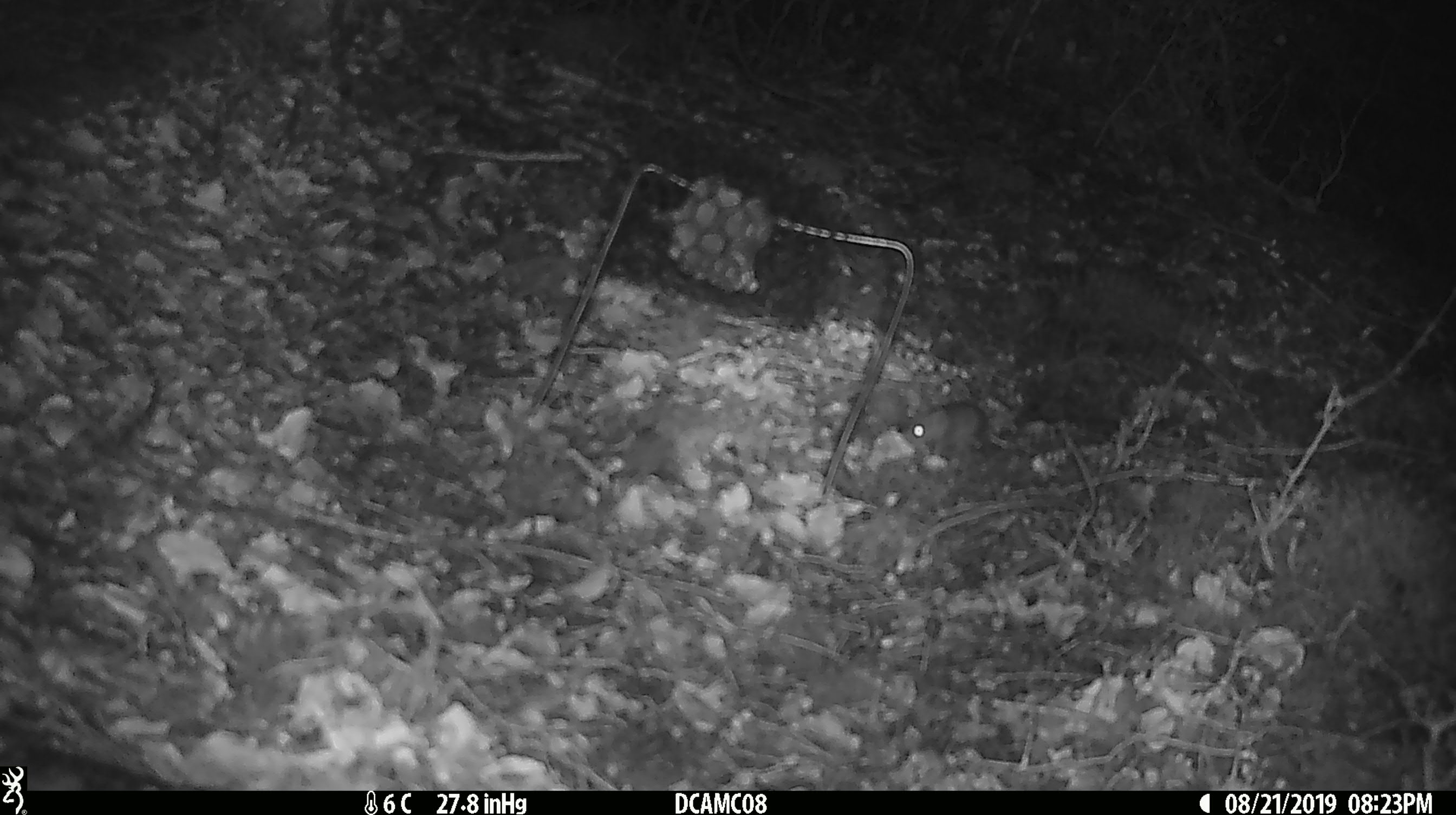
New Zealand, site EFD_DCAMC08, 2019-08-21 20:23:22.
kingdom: Animalia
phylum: Chordata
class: Mammalia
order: Rodentia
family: Muridae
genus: Mus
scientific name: Mus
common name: mouse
Mouse (Mus).